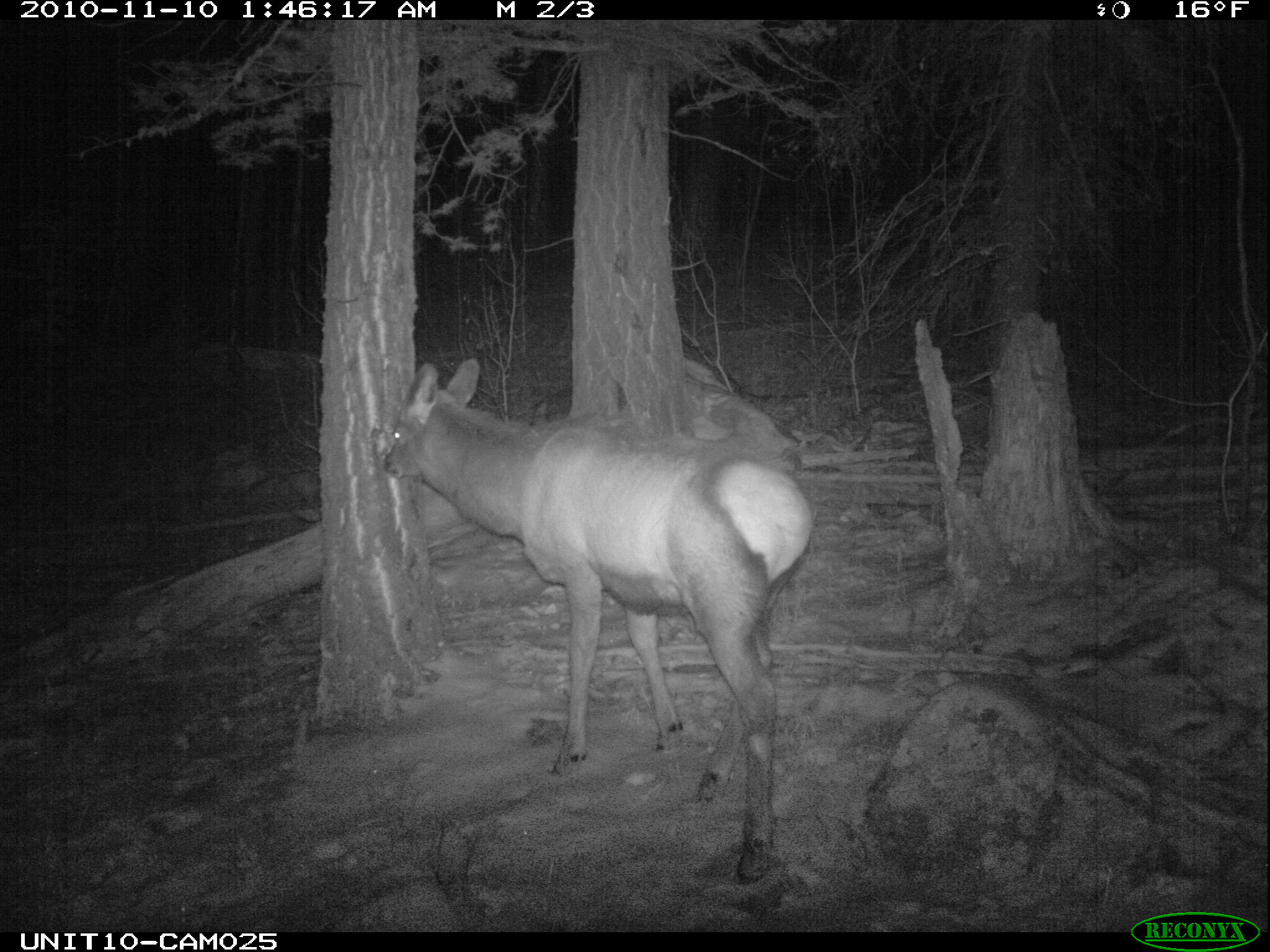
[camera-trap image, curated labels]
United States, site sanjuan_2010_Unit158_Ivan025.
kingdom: Animalia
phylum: Chordata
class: Mammalia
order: Artiodactyla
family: Cervidae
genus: Cervus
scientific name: Cervus elaphus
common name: red deer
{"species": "Cervus elaphus (red deer)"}